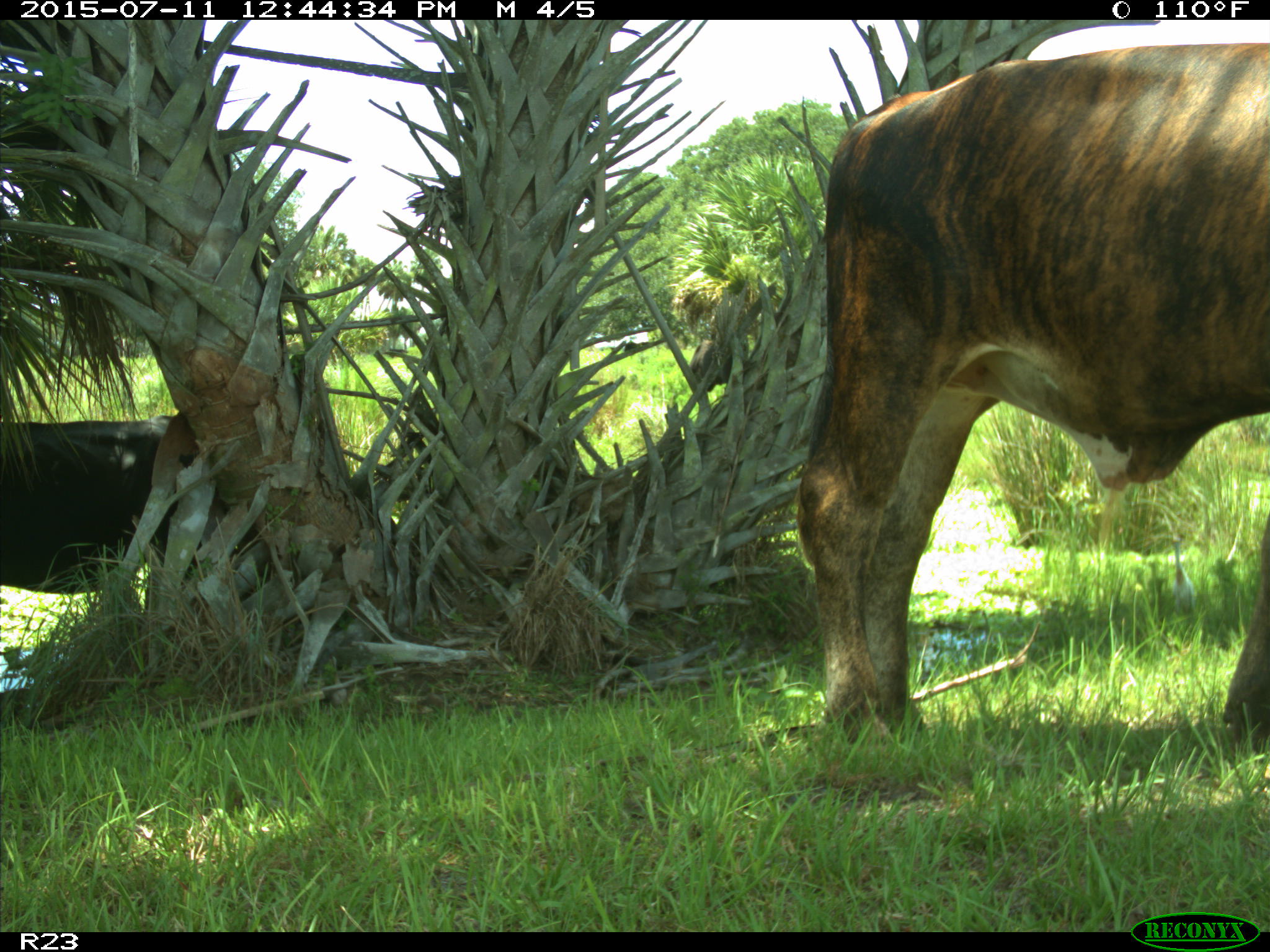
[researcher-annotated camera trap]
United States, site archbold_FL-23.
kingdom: Animalia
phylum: Chordata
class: Mammalia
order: Artiodactyla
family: Bovidae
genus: Bos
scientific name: Bos taurus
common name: domestic cow